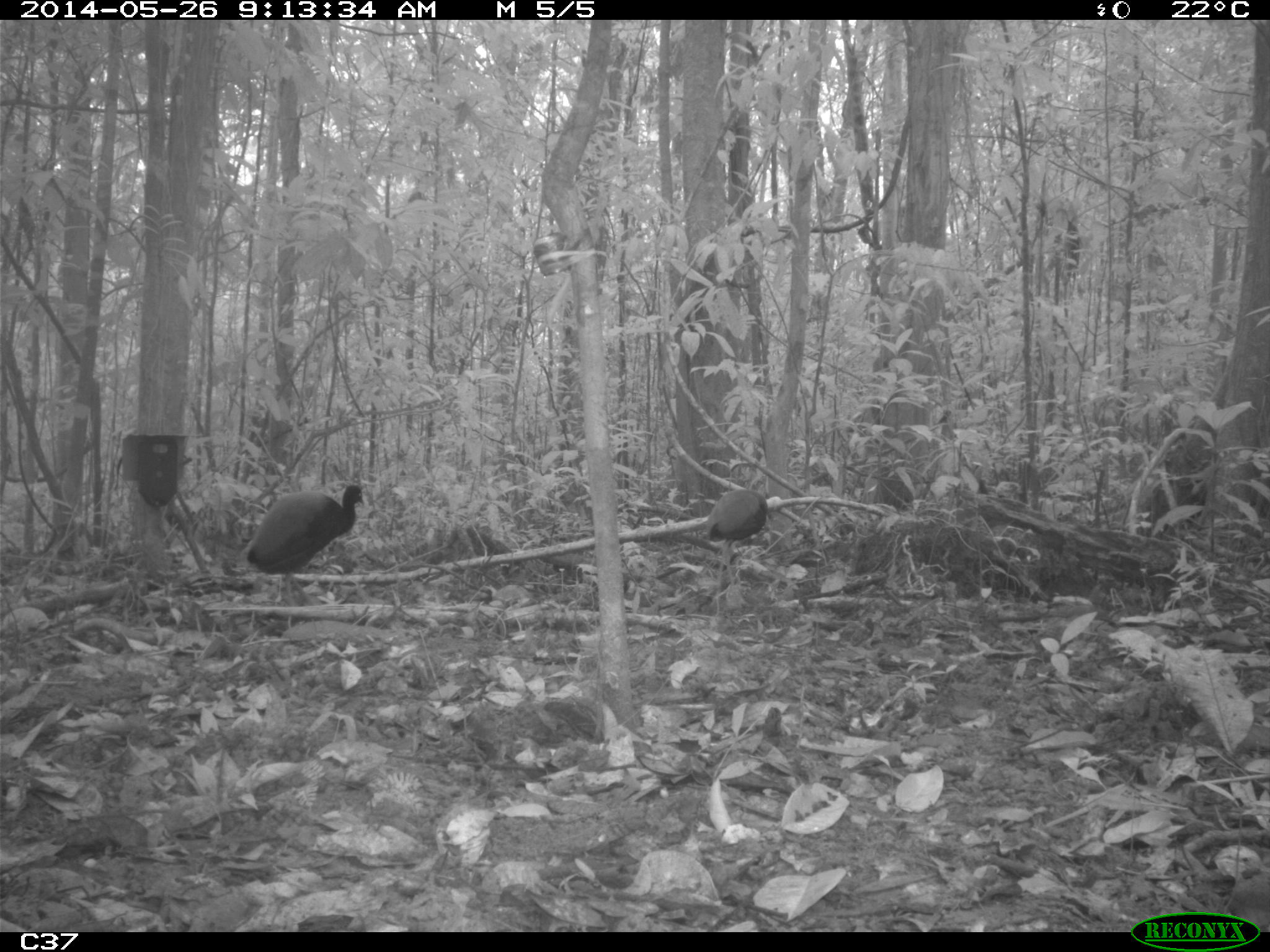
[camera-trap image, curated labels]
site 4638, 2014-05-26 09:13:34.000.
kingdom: Animalia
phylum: Chordata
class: Aves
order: Gruiformes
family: Psophiidae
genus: Psophia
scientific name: Psophia crepitans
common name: gray-winged trumpeter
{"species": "Psophia crepitans (gray-winged trumpeter)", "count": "3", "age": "adult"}